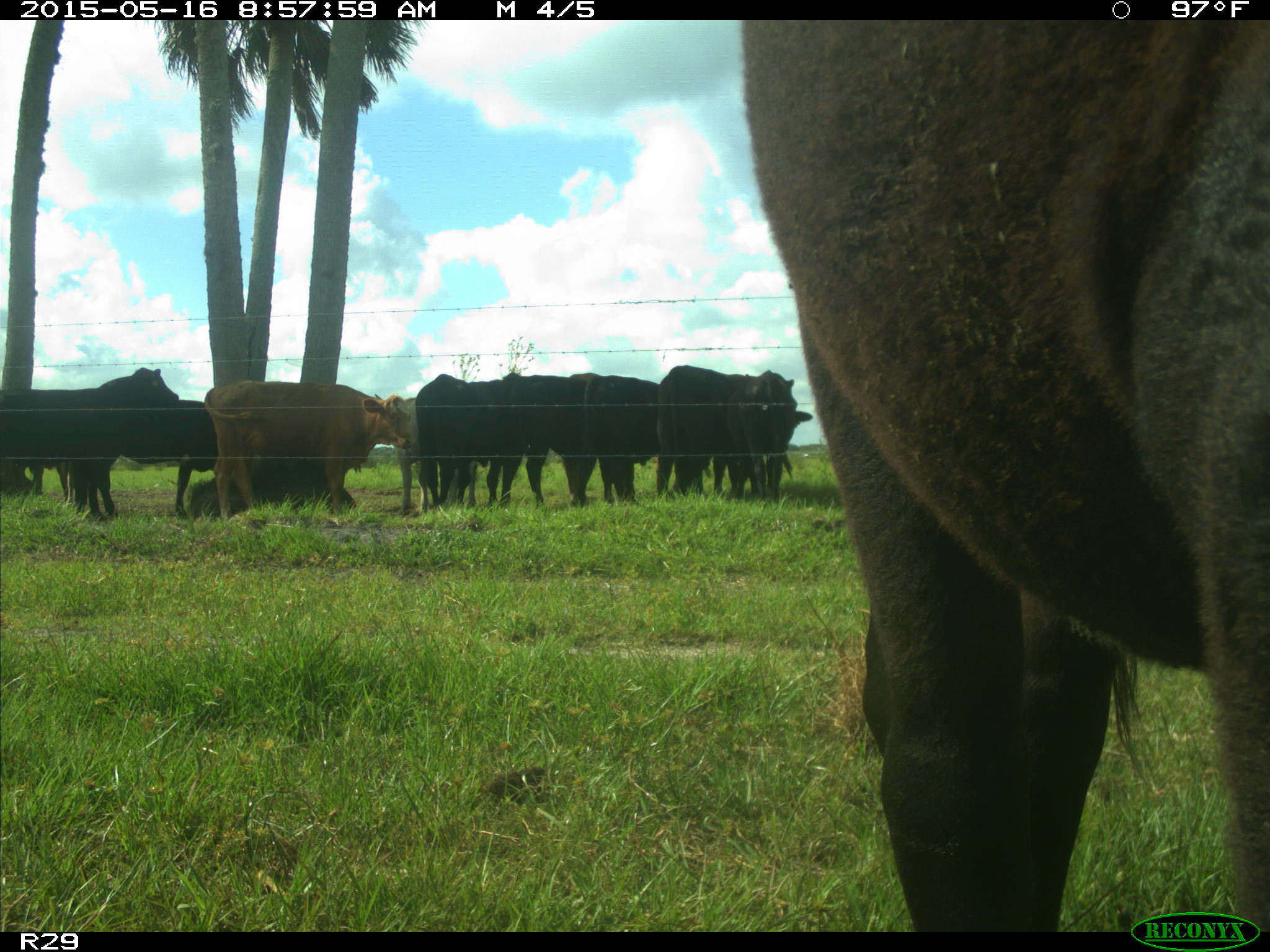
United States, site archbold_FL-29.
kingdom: Animalia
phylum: Chordata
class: Mammalia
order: Artiodactyla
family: Bovidae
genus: Bos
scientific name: Bos taurus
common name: domestic cow